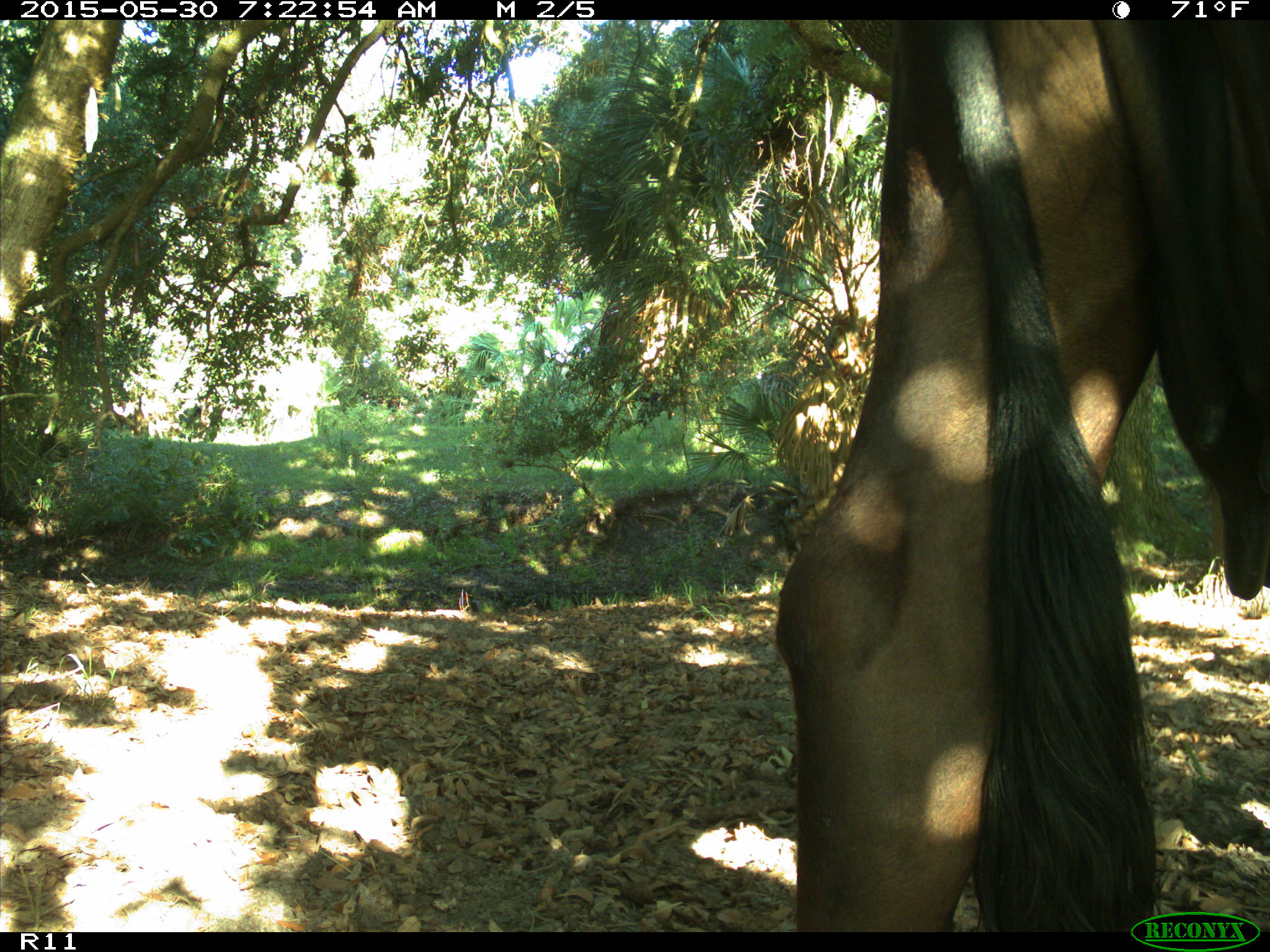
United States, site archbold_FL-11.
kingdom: Animalia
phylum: Chordata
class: Mammalia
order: Artiodactyla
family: Bovidae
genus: Bos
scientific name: Bos taurus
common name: domestic cow